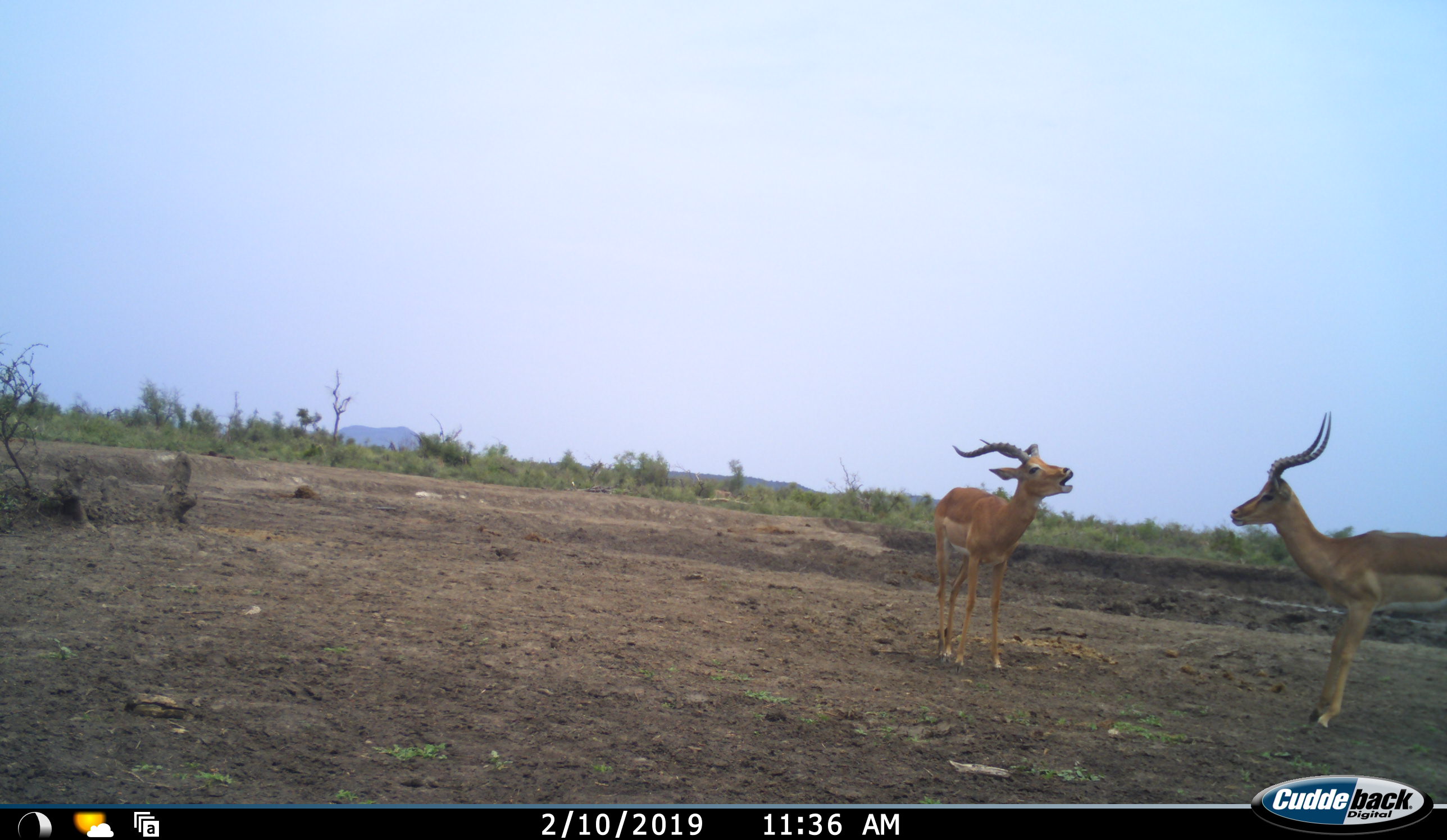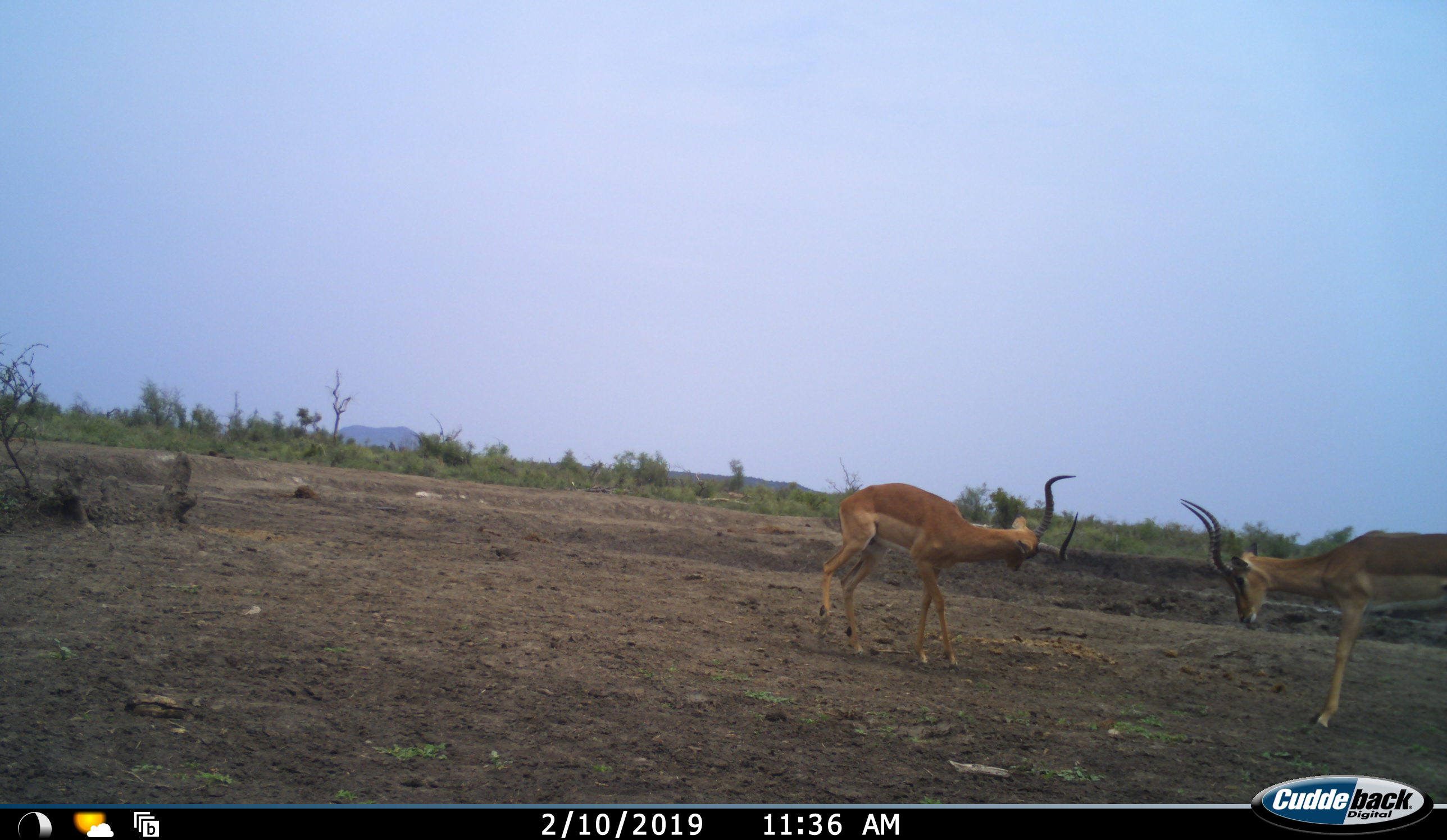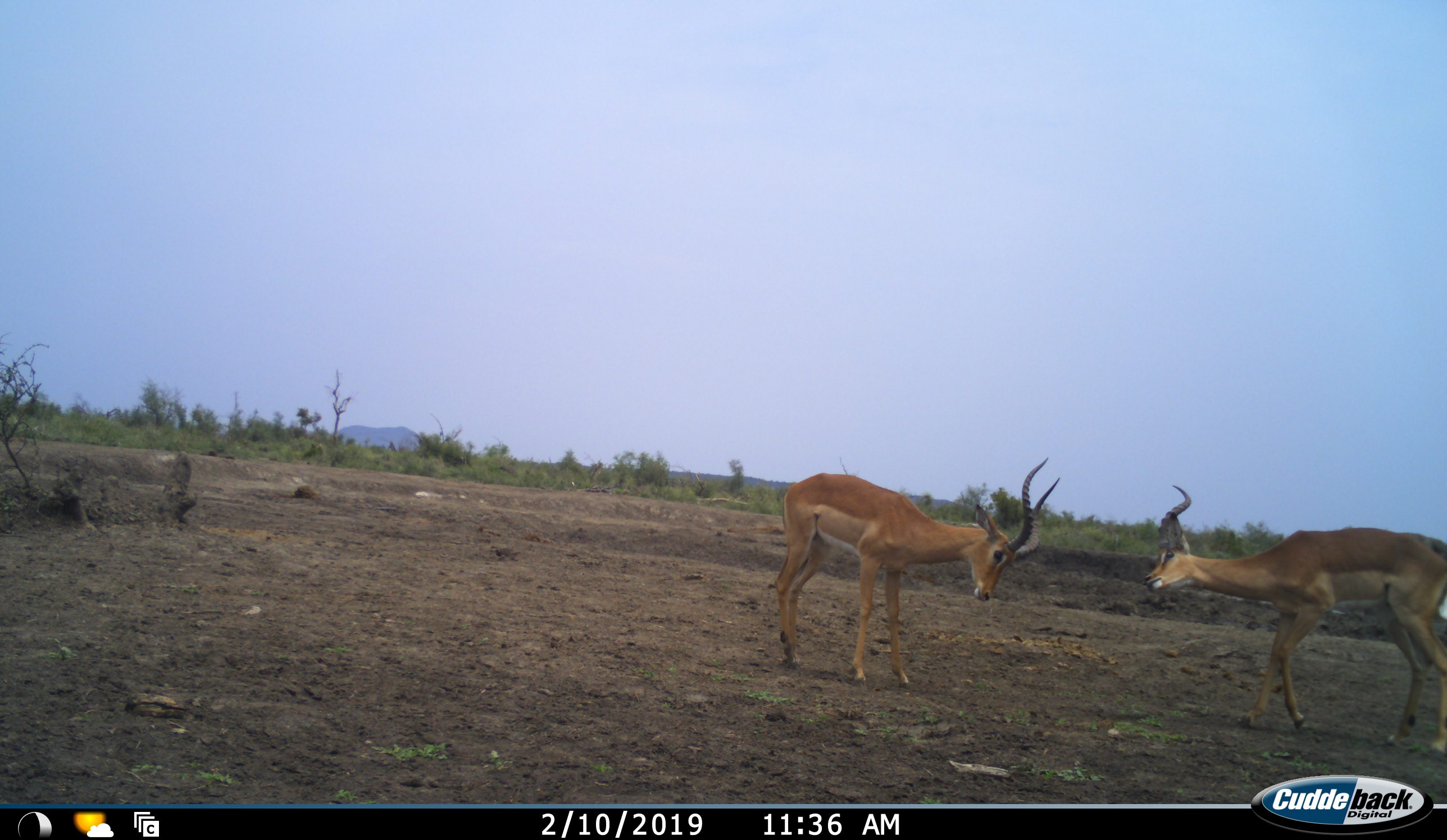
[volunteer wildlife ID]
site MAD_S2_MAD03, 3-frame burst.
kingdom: Animalia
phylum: Chordata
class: Mammalia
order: Artiodactyla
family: Bovidae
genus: Aepyceros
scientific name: Aepyceros melampus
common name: impala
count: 2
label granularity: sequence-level